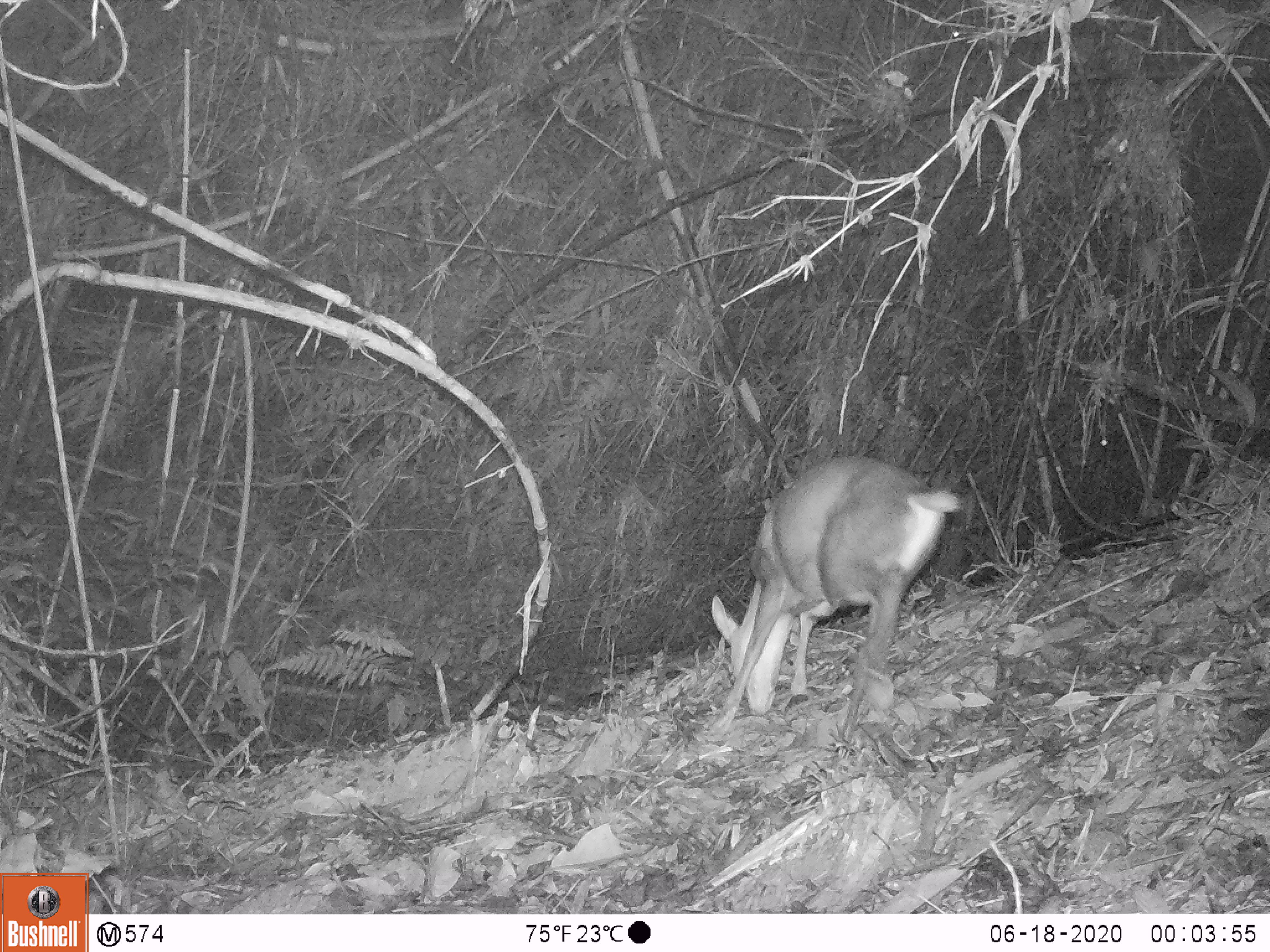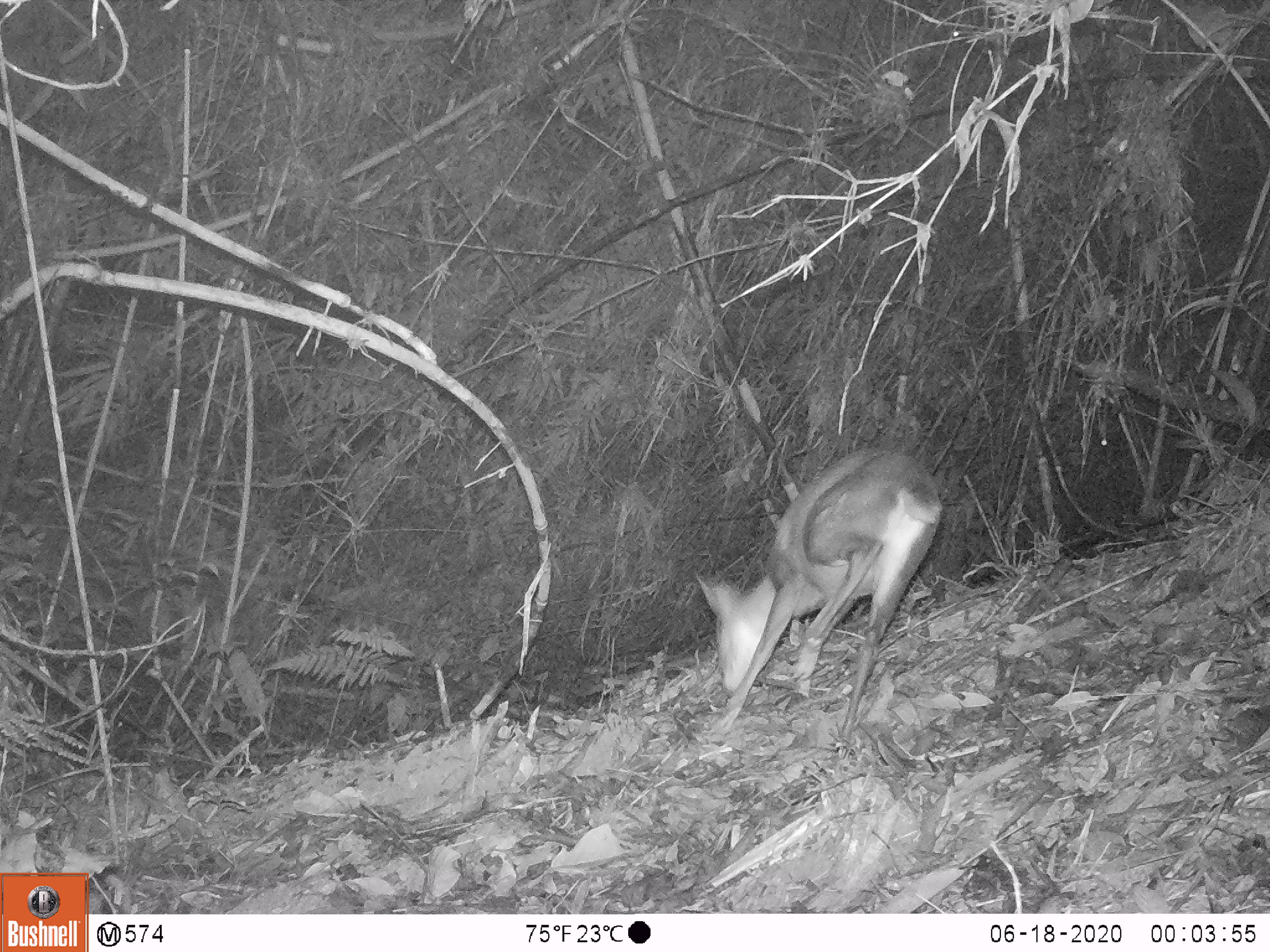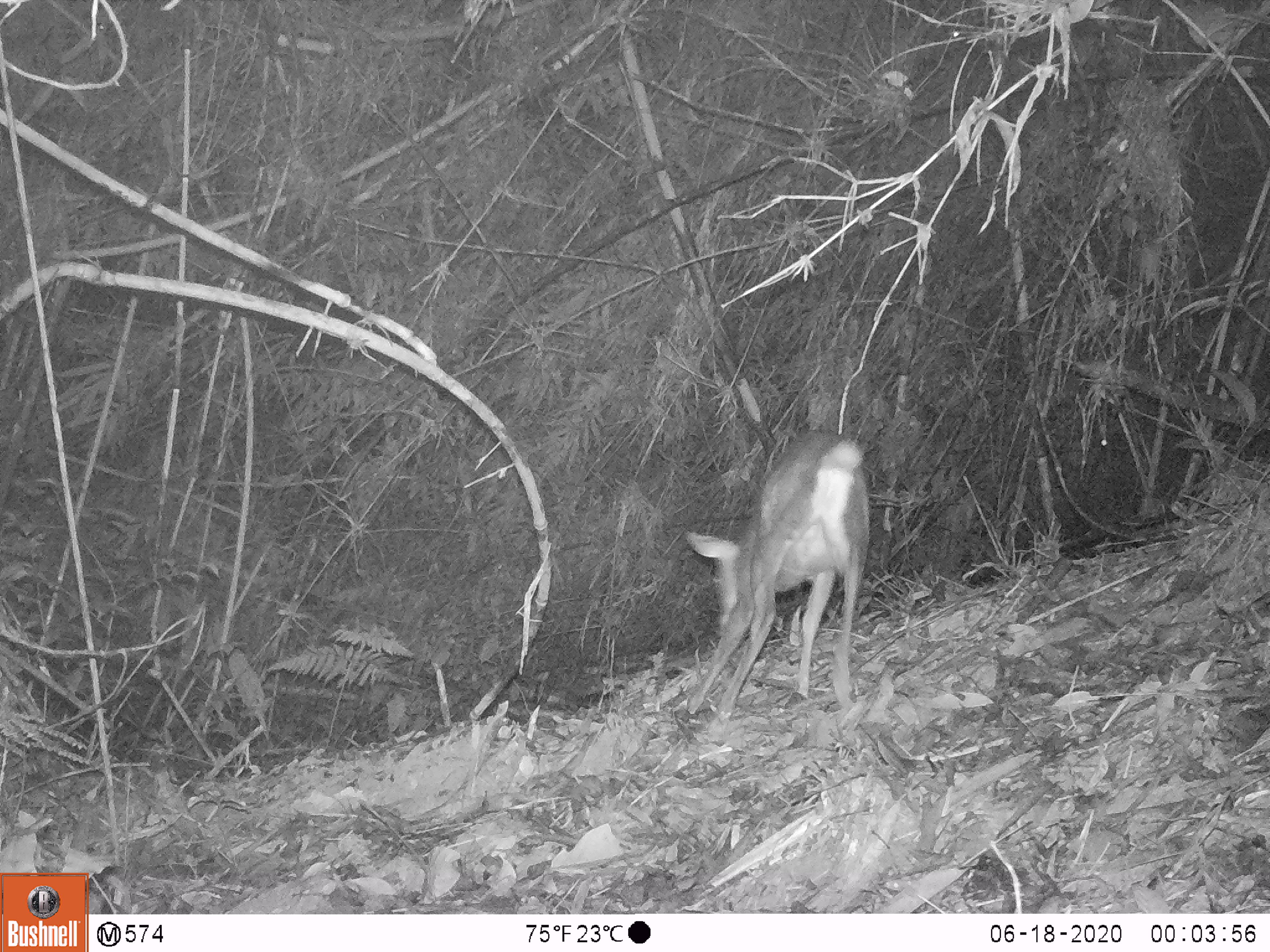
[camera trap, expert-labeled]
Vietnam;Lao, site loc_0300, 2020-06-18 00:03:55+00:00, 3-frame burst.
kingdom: Animalia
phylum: Chordata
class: Mammalia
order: Artiodactyla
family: Cervidae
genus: Muntiacus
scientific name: Muntiacus vuquangensis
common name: large-antlered muntjac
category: large antlered muntjac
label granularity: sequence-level